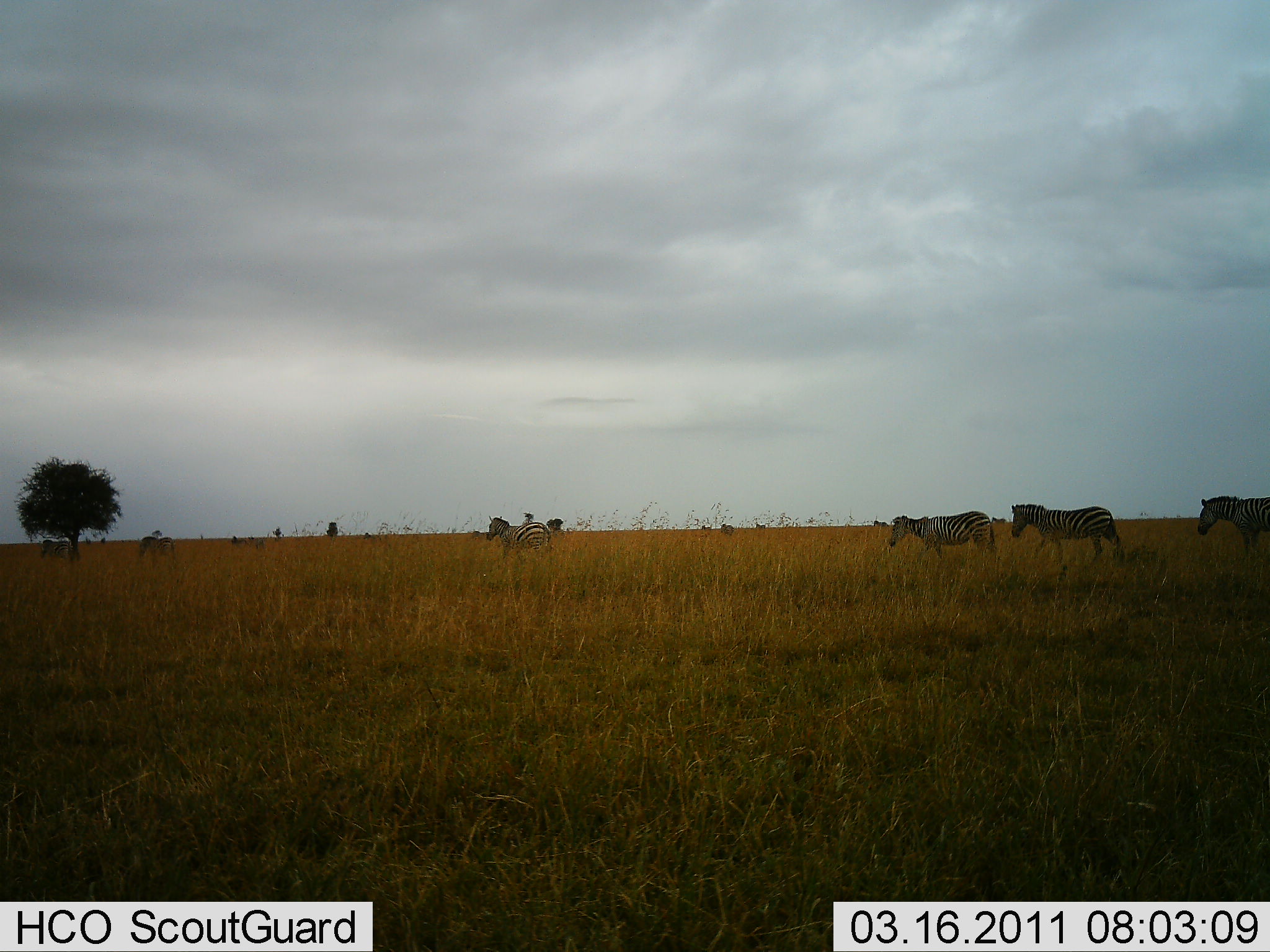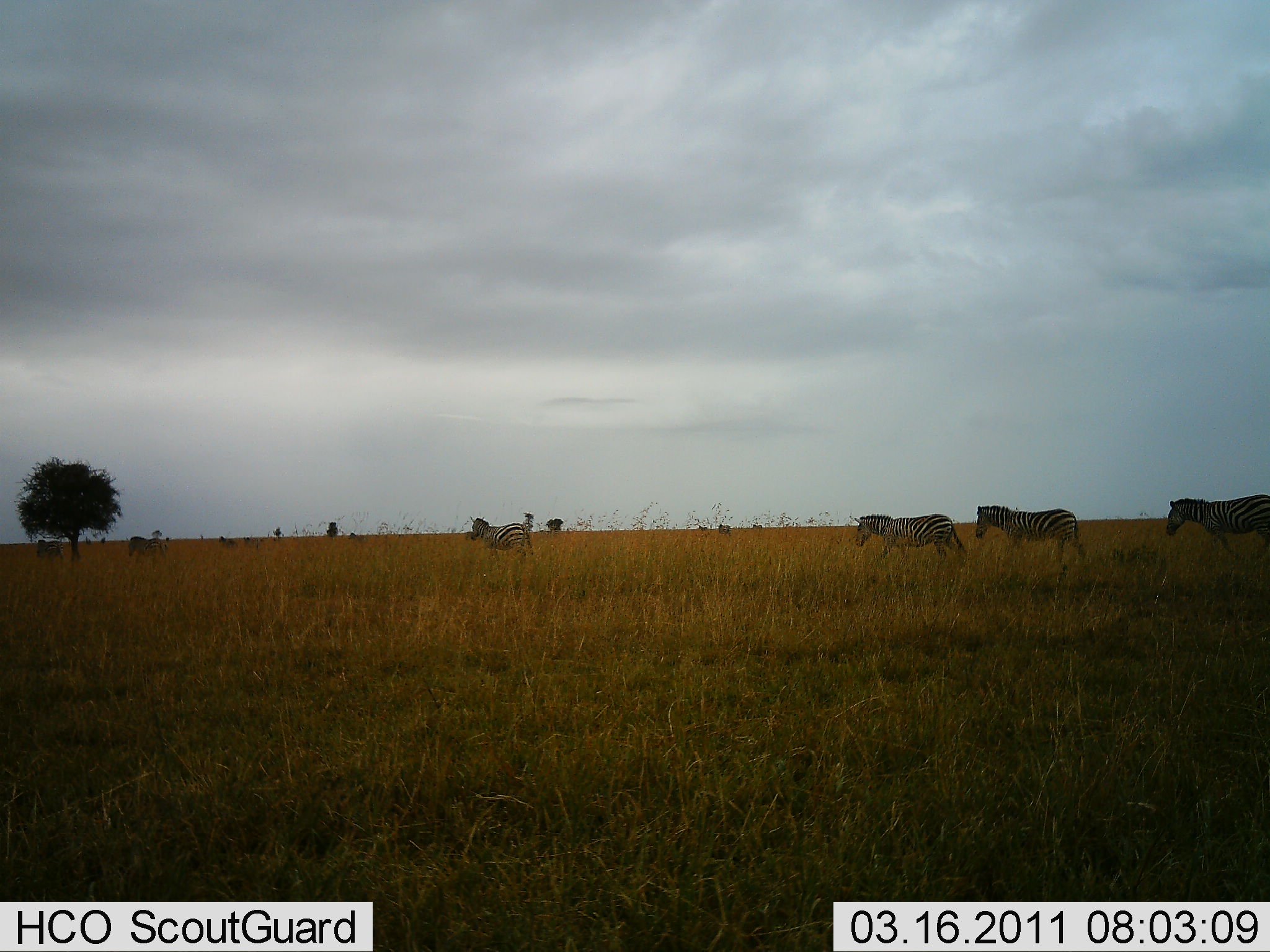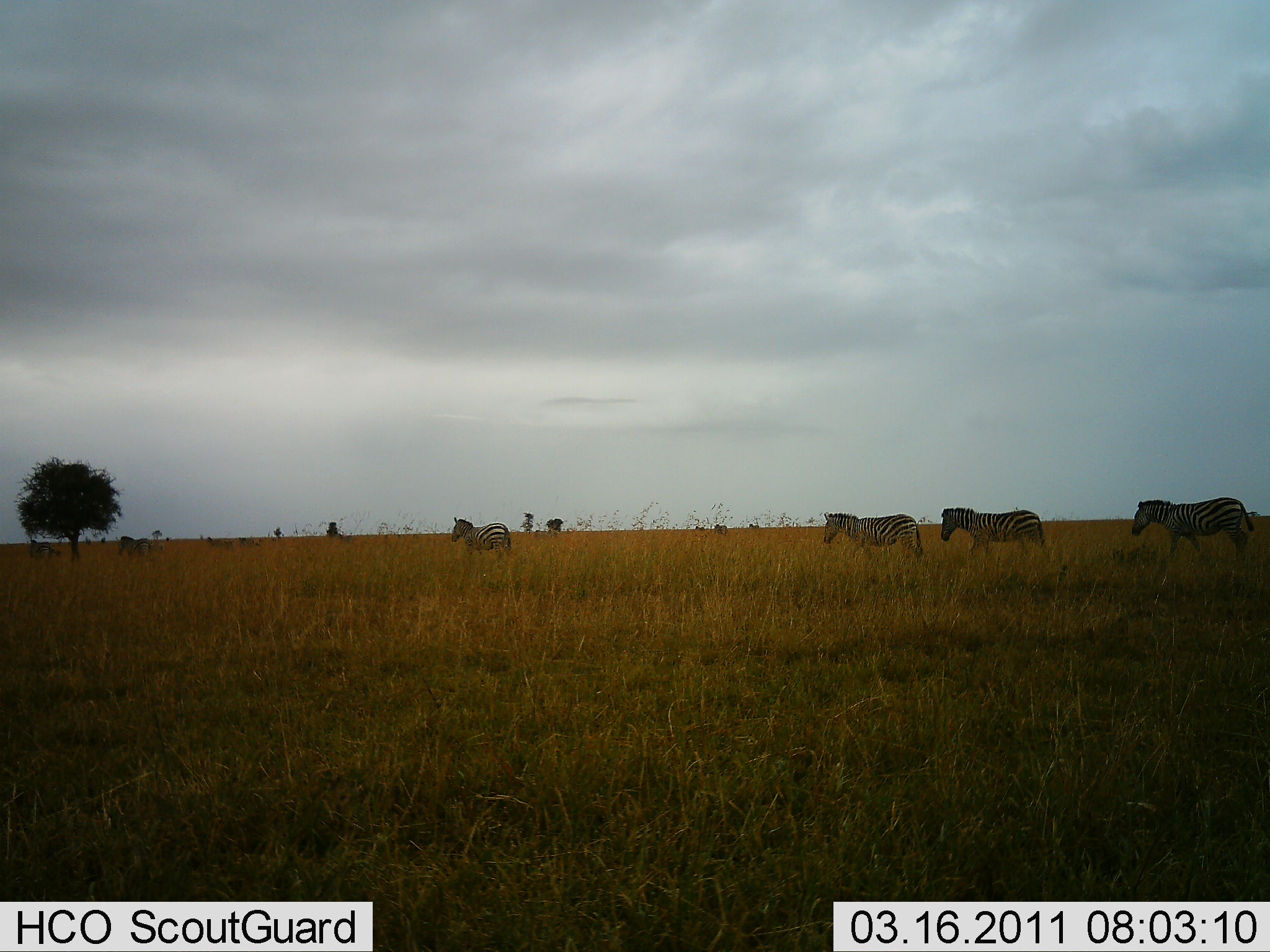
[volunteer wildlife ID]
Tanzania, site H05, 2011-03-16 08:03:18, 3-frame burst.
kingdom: Animalia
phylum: Chordata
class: Mammalia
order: Perissodactyla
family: Equidae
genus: Equus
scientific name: Equus quagga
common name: plains zebra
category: zebra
Zebra (plains zebra) (Equus quagga), count 6. Behavior (volunteer vote fractions): standing 0%, resting 0%, moving 100%, interacting 0%. Young present (vote fraction): 0%. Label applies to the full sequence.